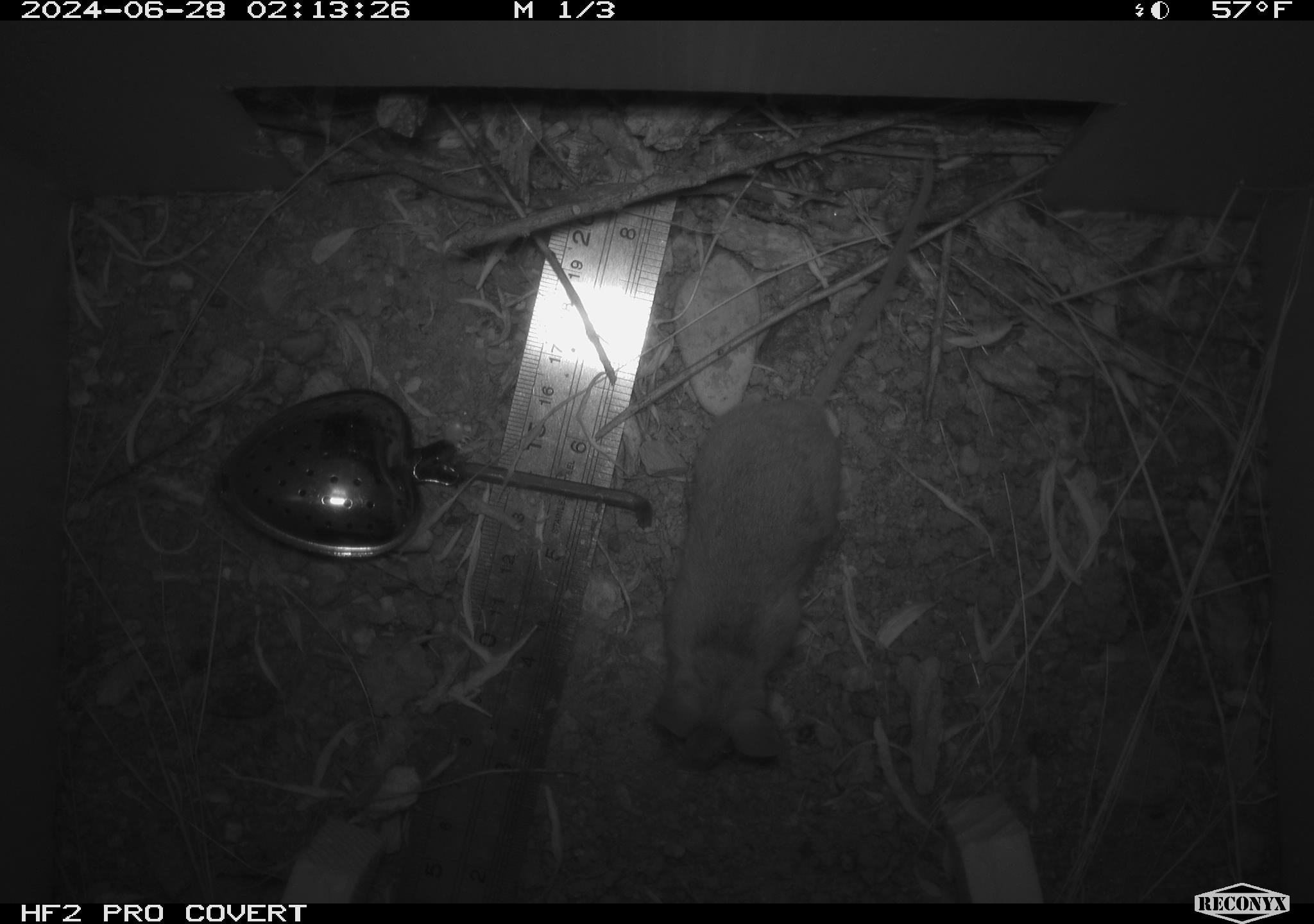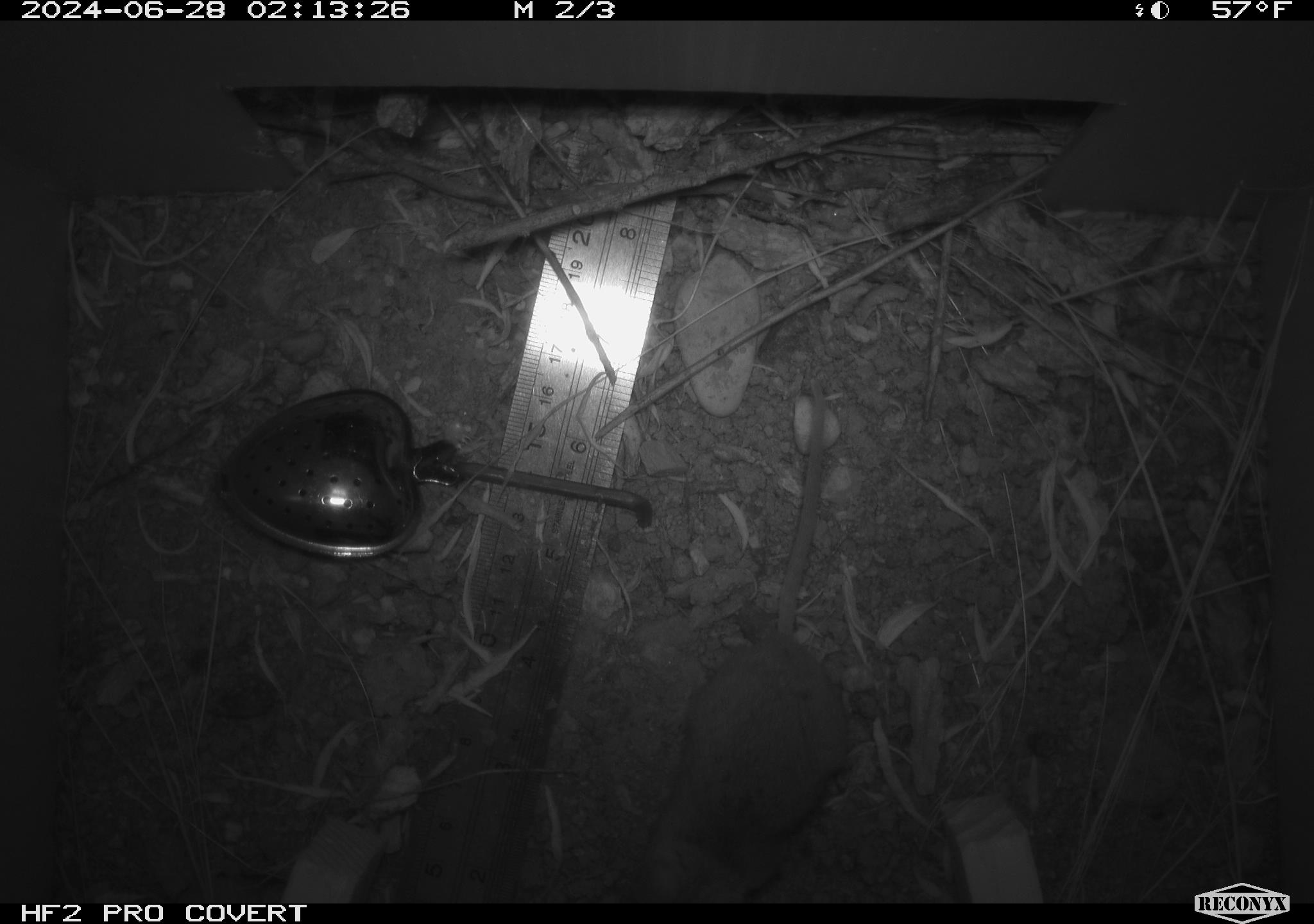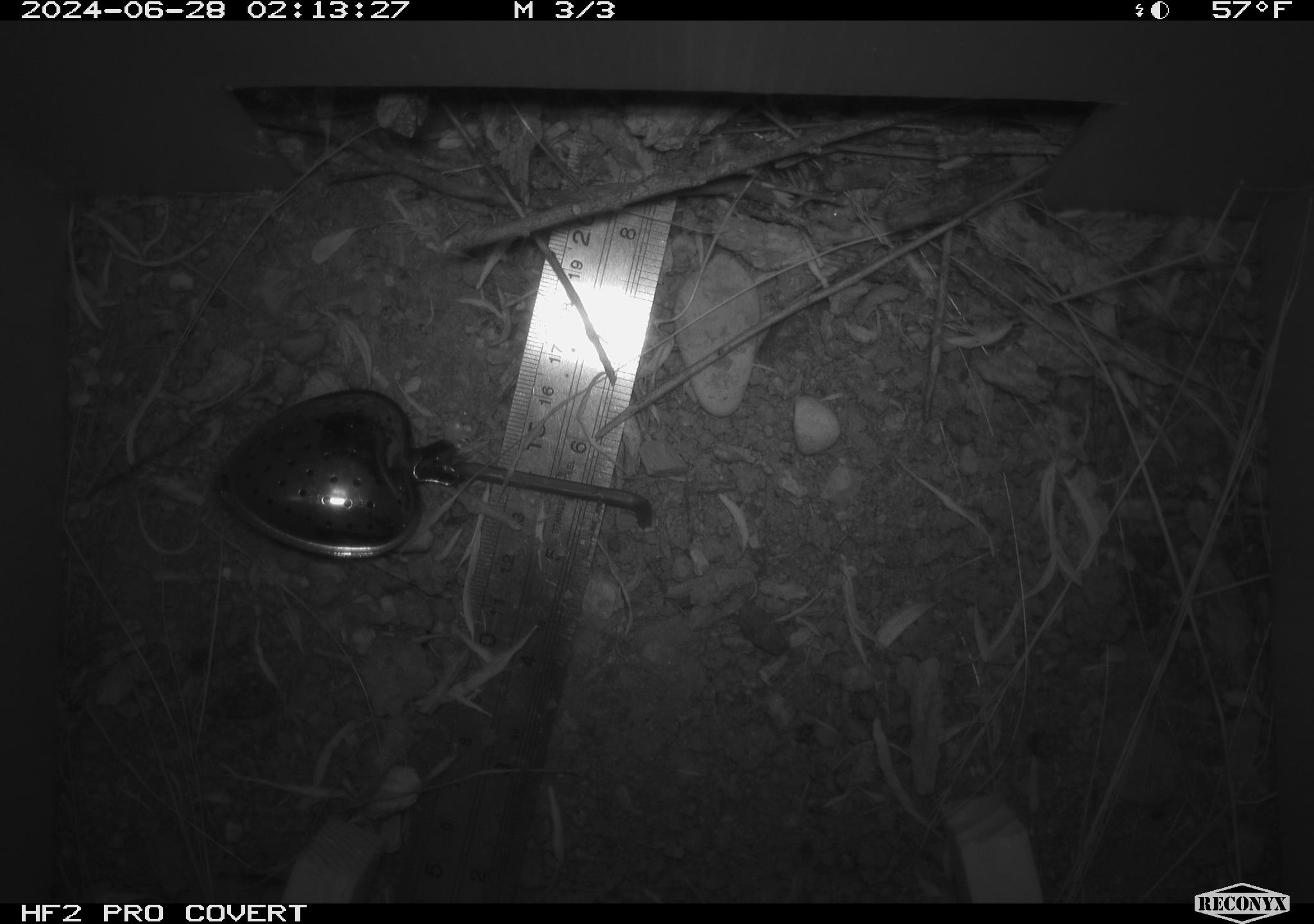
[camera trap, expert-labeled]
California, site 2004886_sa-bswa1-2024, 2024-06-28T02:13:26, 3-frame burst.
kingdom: Animalia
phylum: Chordata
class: Mammalia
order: Rodentia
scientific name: Rodentia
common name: mouse species